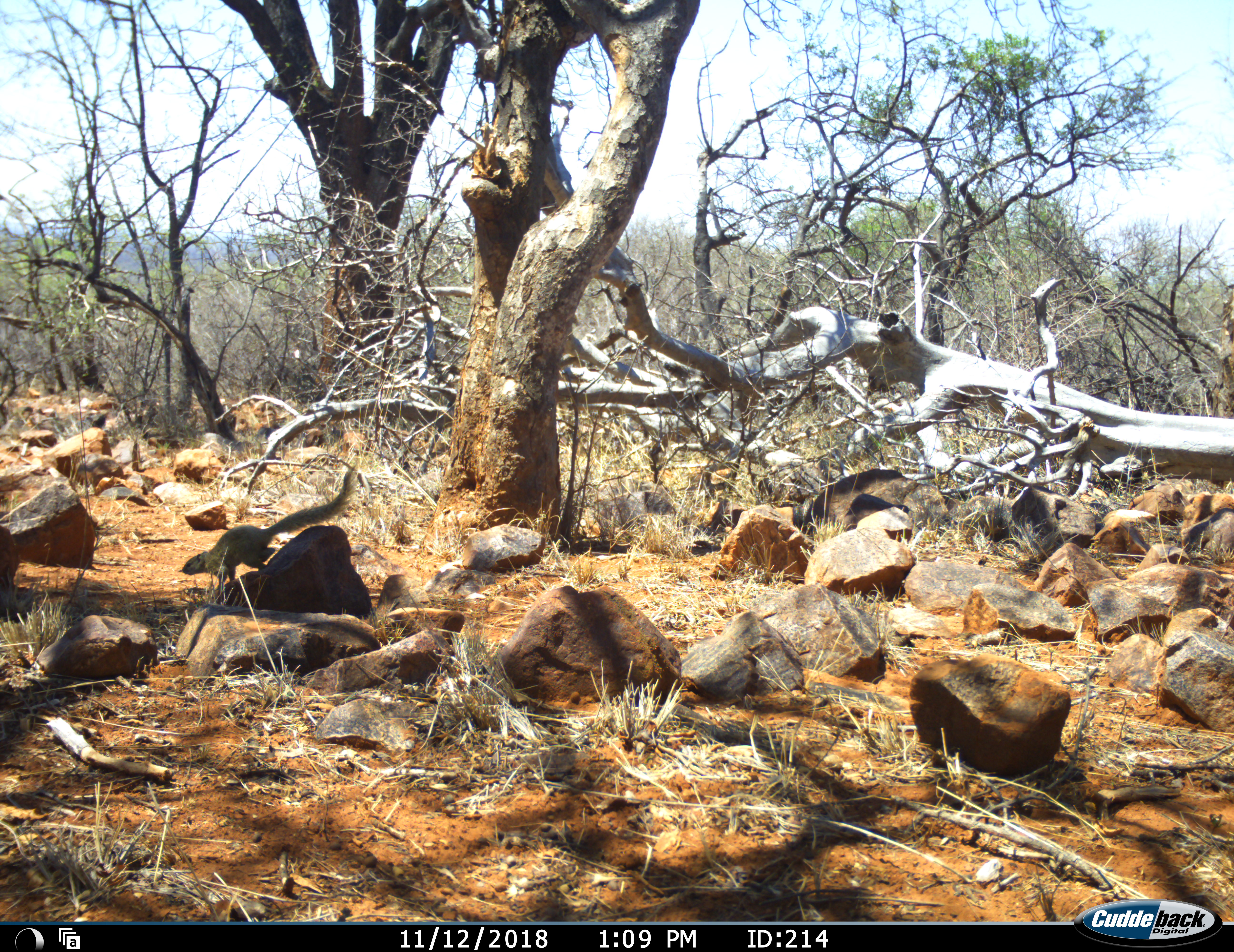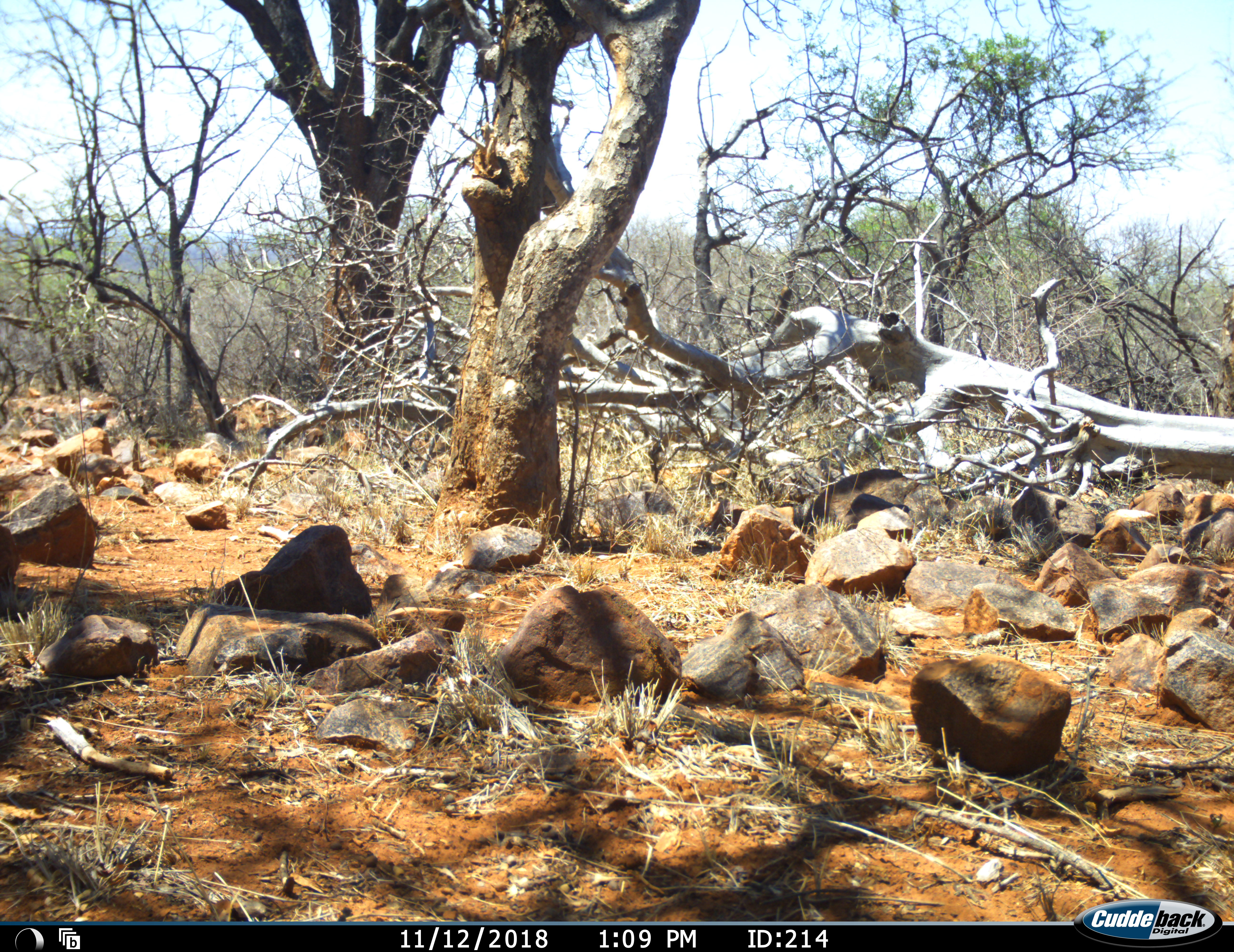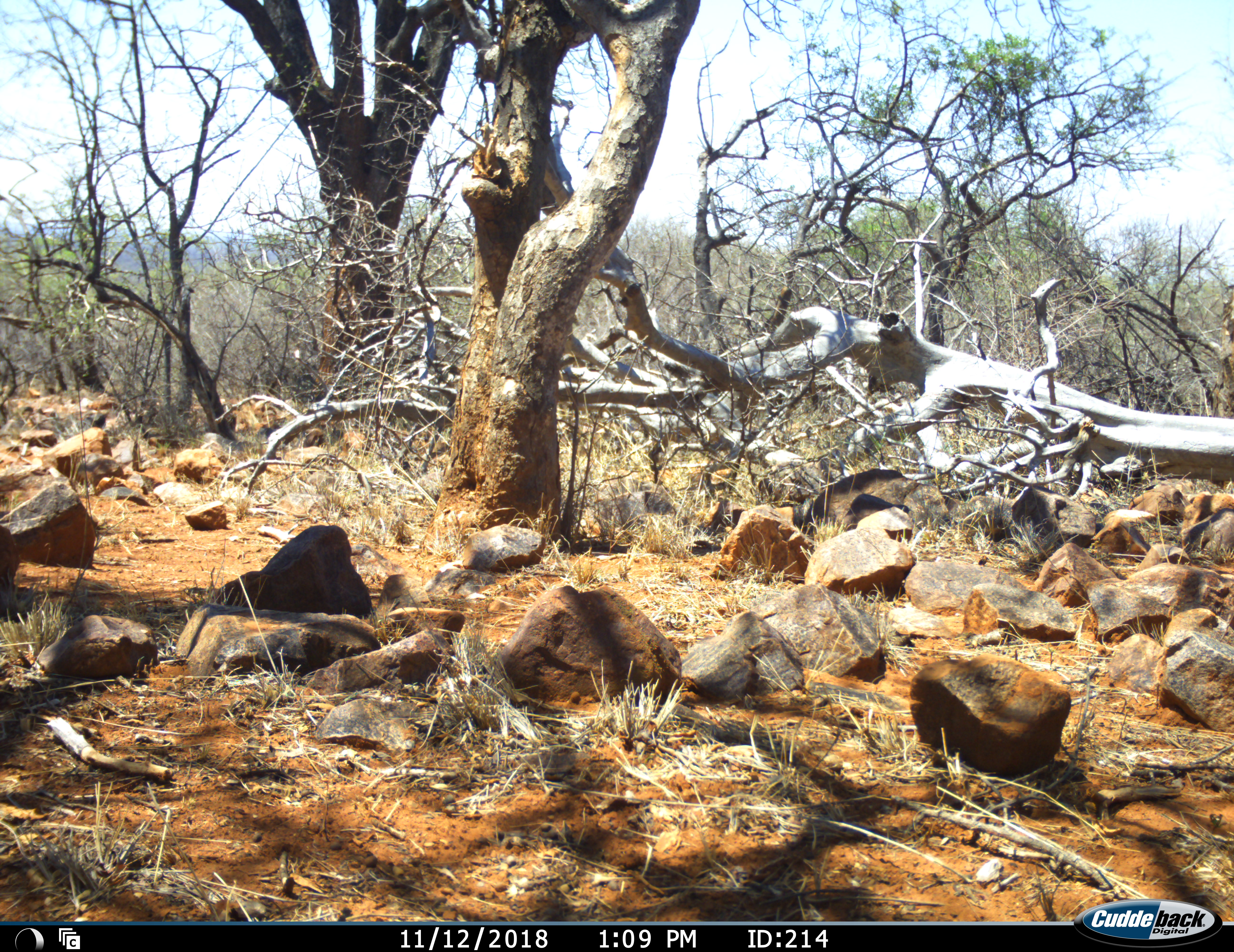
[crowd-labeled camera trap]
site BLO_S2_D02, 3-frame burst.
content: unidentified animal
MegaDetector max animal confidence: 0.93